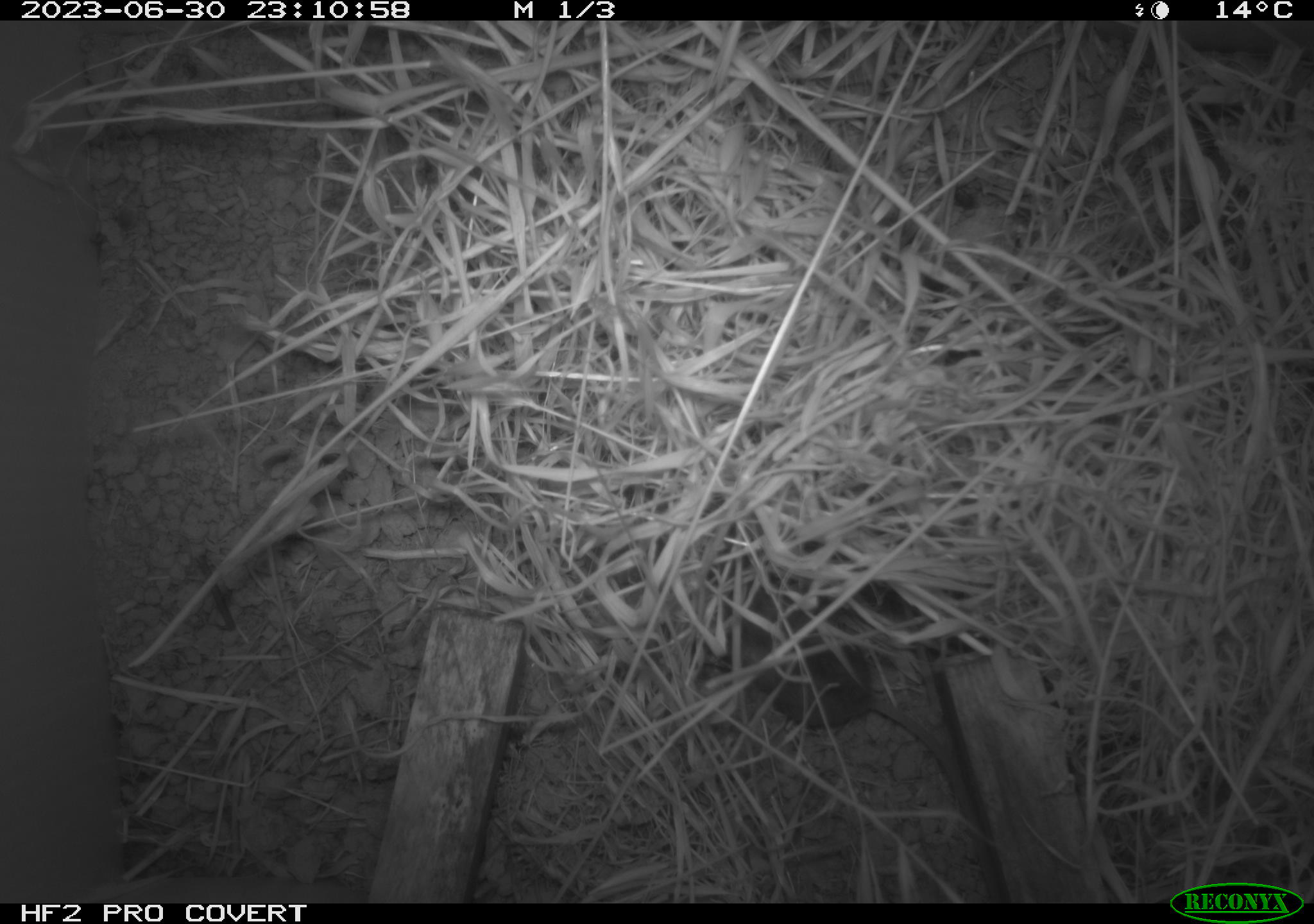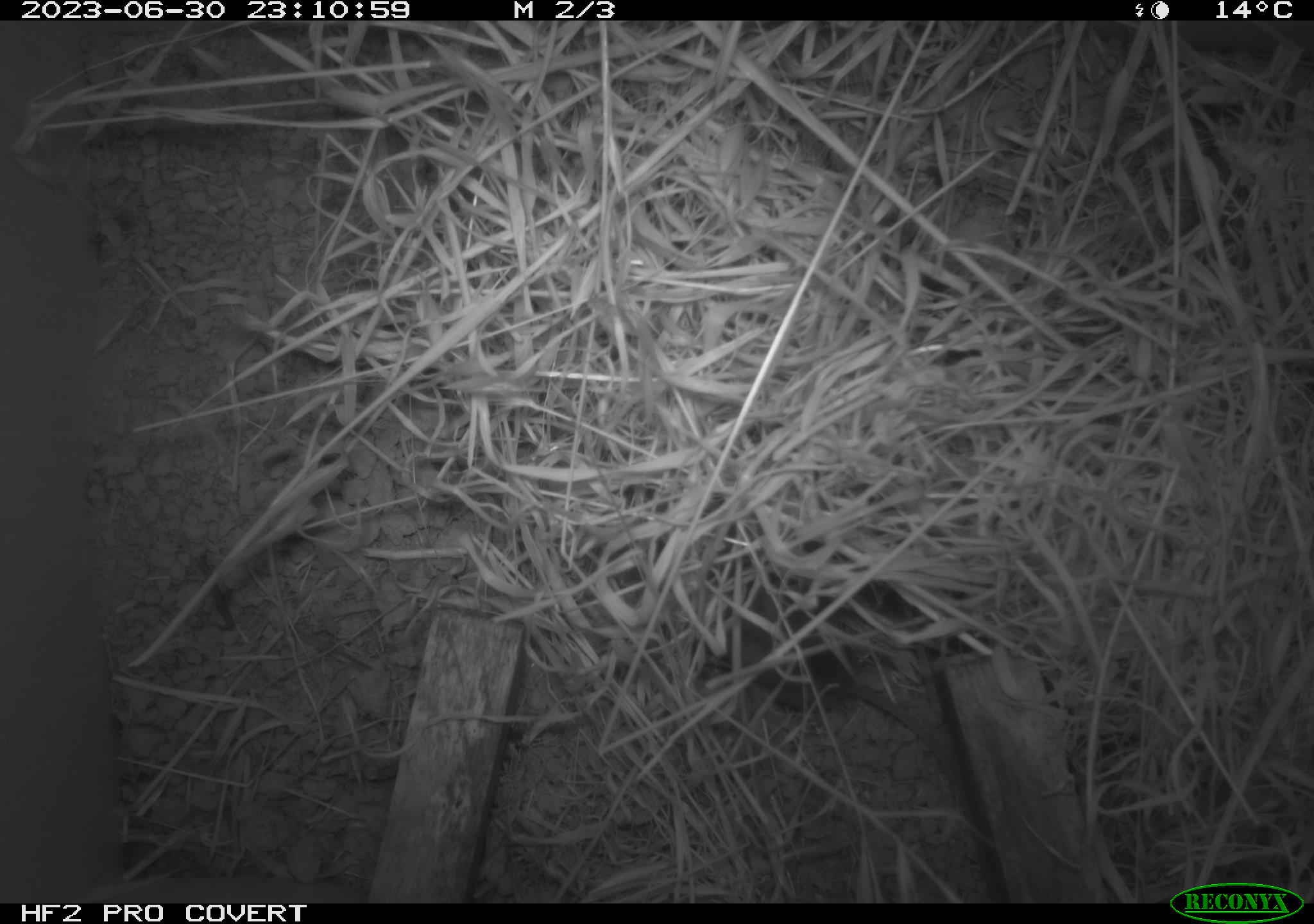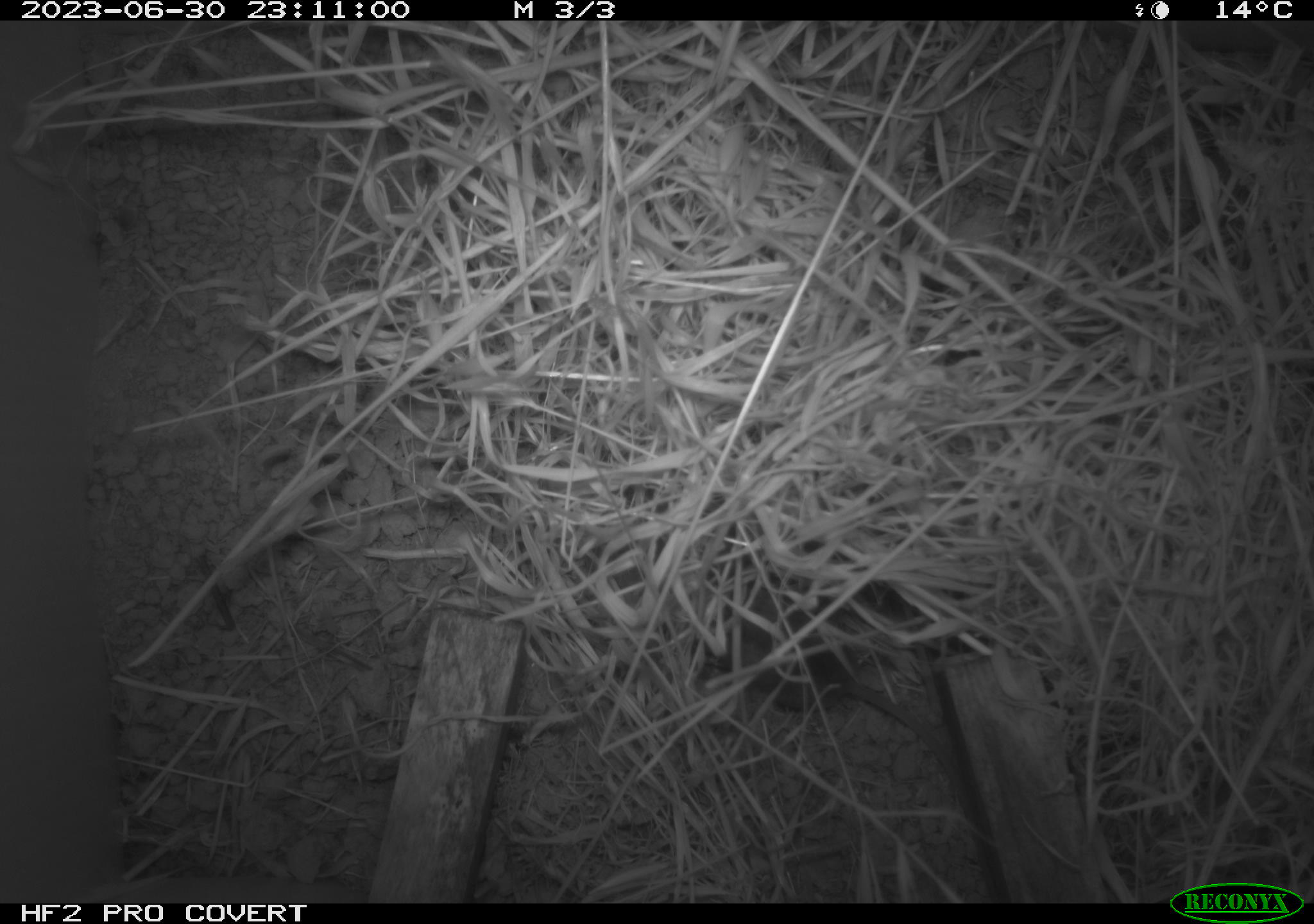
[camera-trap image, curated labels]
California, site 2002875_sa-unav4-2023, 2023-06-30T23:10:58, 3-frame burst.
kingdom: Animalia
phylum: Chordata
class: Mammalia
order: Rodentia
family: Cricetidae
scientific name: Arvicolinae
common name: voles, lemmings, and muskrats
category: arvicolinae subfamily